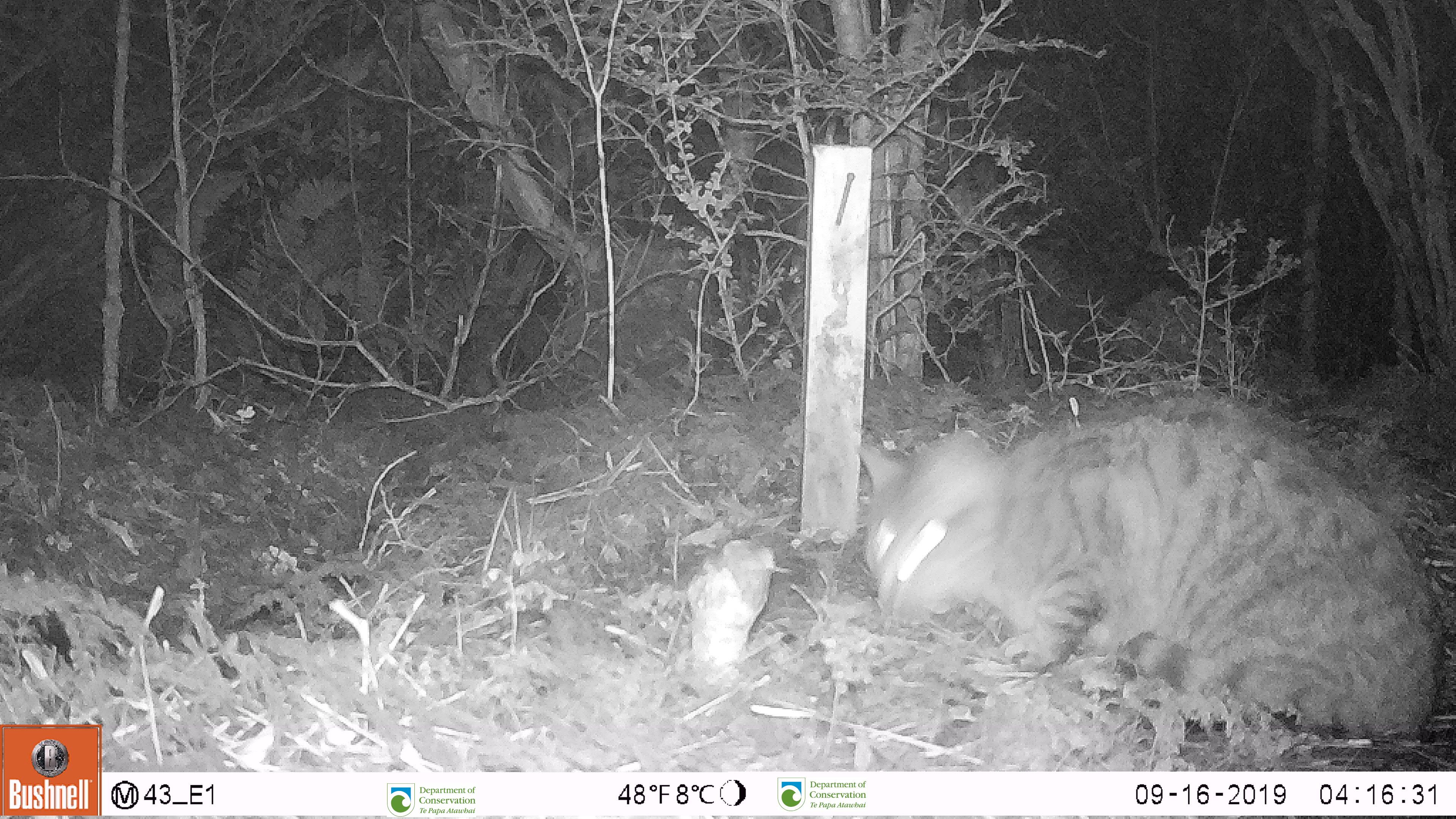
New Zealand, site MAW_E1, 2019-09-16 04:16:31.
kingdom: Animalia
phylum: Chordata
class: Mammalia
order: Carnivora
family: Felidae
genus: Felis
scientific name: Felis catus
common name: domestic cat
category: cat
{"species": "cat (domestic cat) (Felis catus)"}